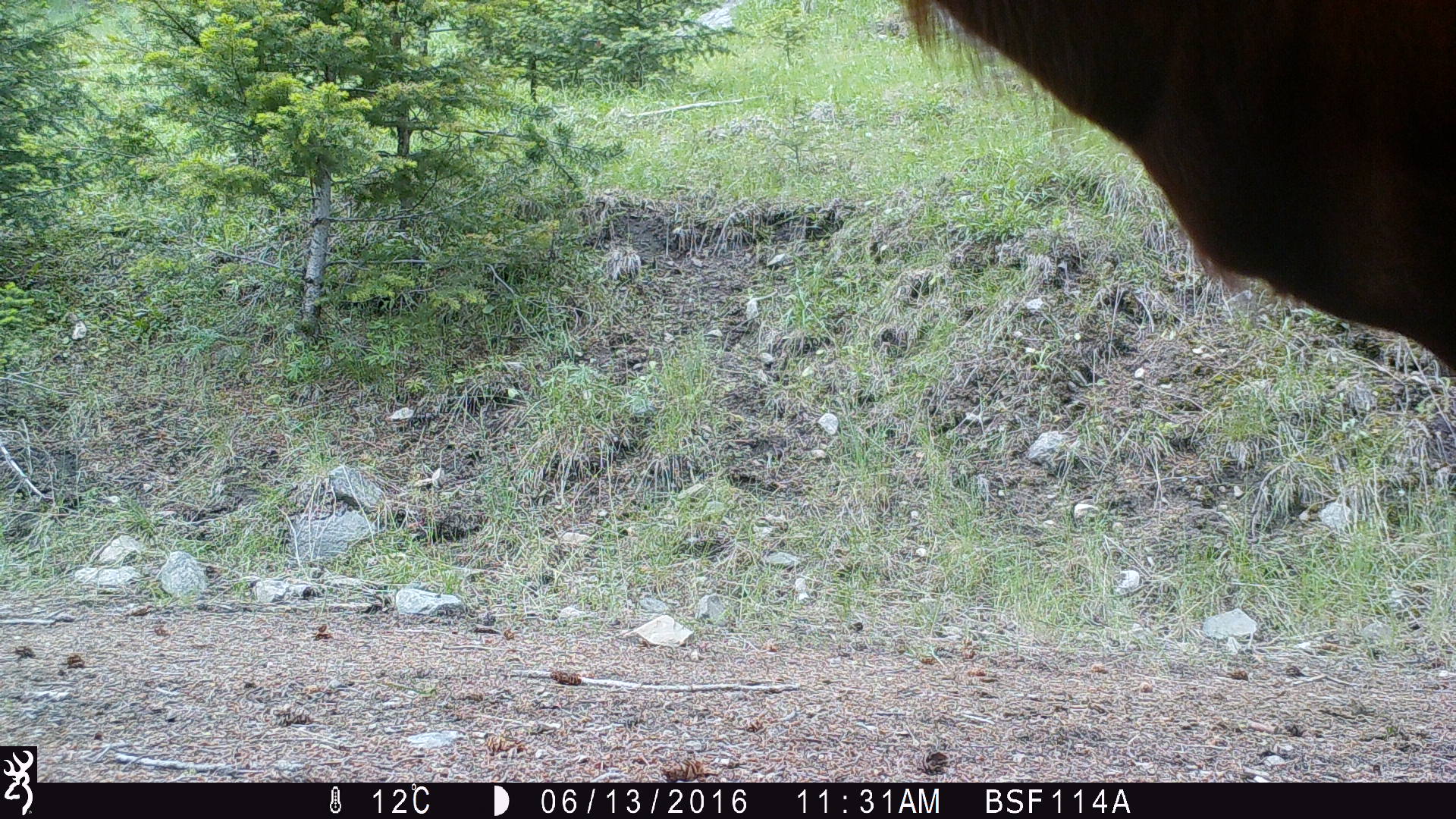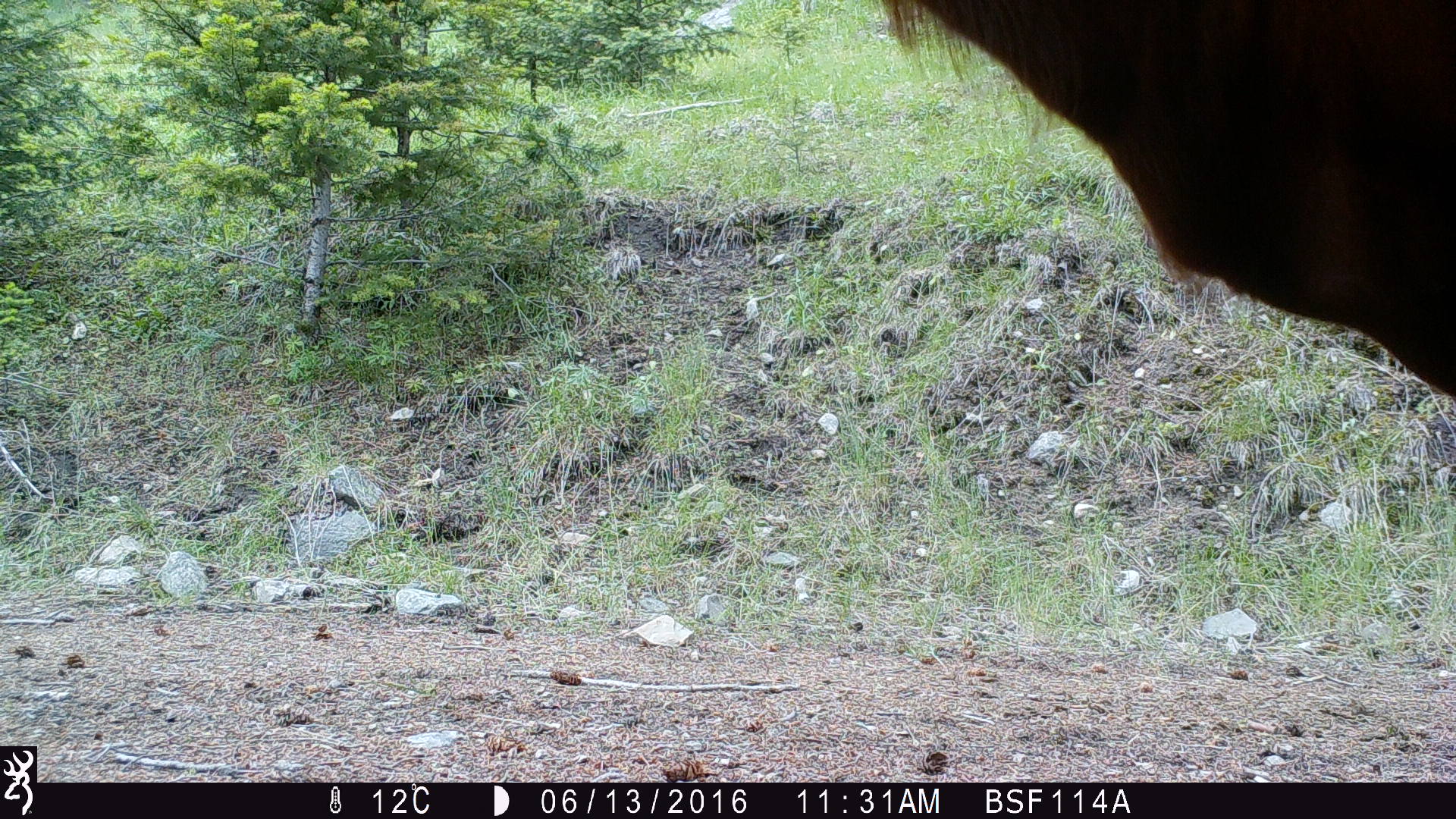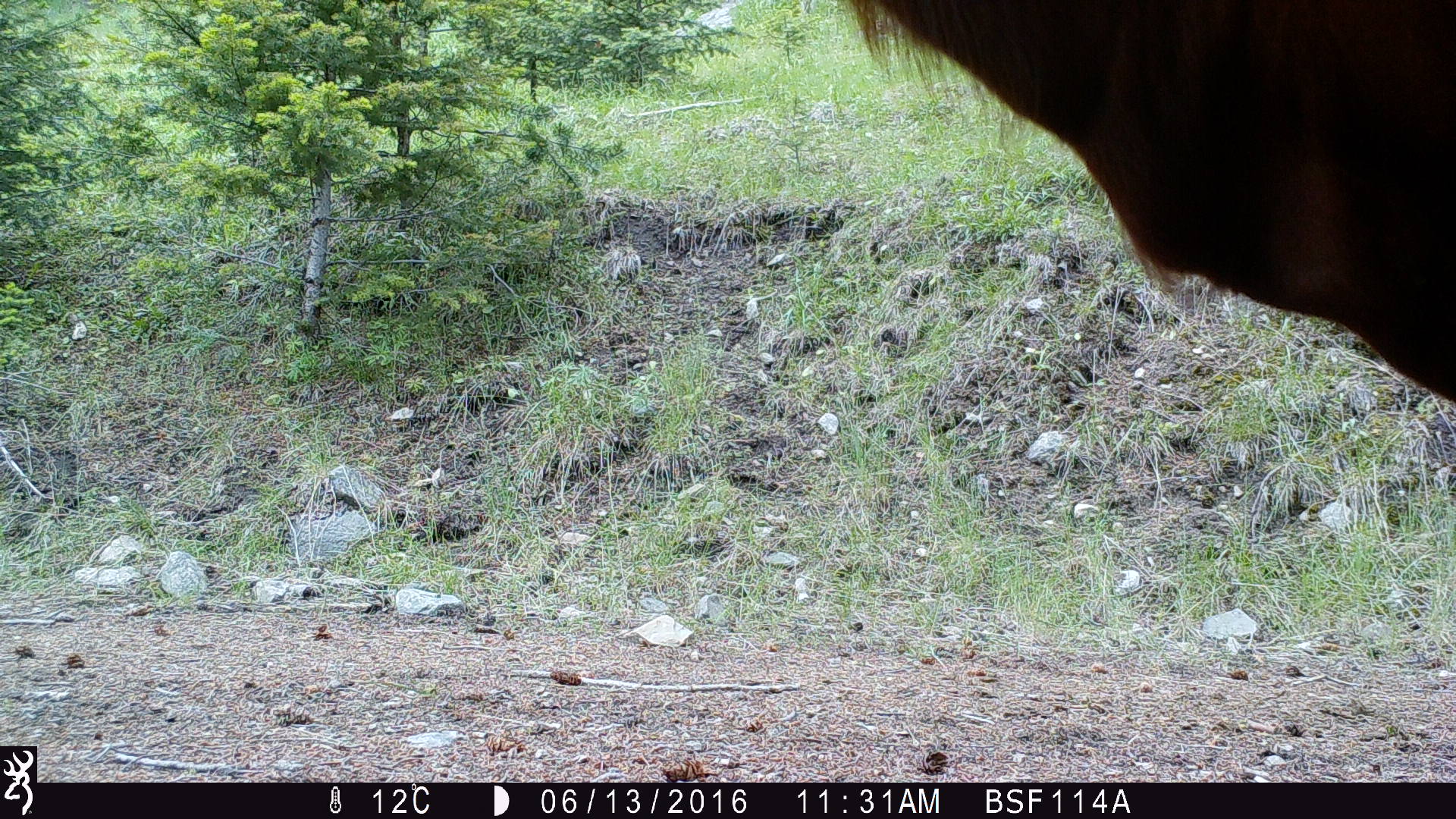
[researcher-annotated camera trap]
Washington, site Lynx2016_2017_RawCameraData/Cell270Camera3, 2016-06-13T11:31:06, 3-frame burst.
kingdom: Animalia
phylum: Chordata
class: Mammalia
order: Artiodactyla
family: Bovidae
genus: Bos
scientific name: Bos taurus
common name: domestic cattle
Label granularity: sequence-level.